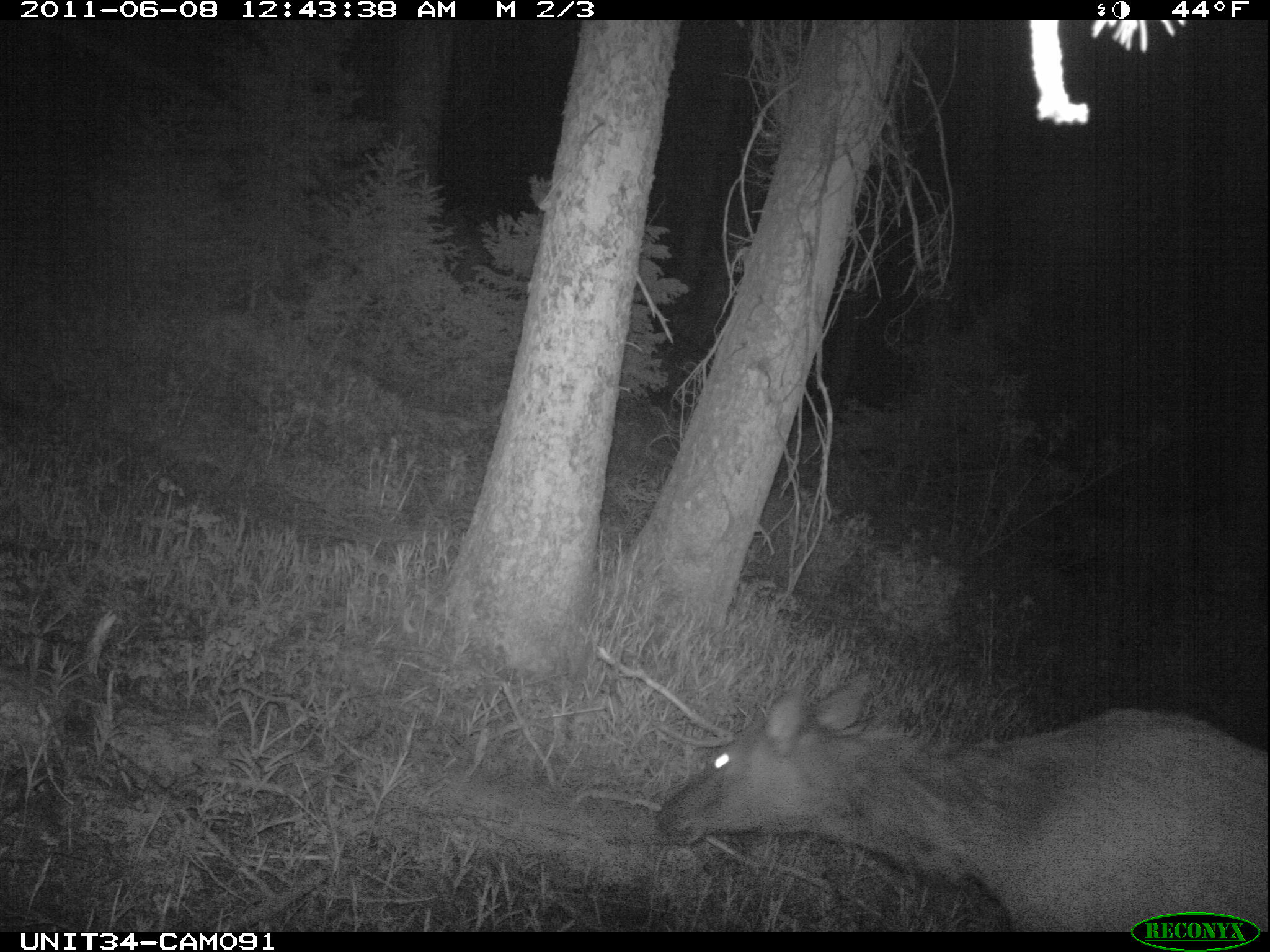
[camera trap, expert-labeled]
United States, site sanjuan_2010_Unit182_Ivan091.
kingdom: Animalia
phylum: Chordata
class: Mammalia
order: Artiodactyla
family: Cervidae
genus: Cervus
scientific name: Cervus elaphus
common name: red deer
Cervus elaphus (red deer).